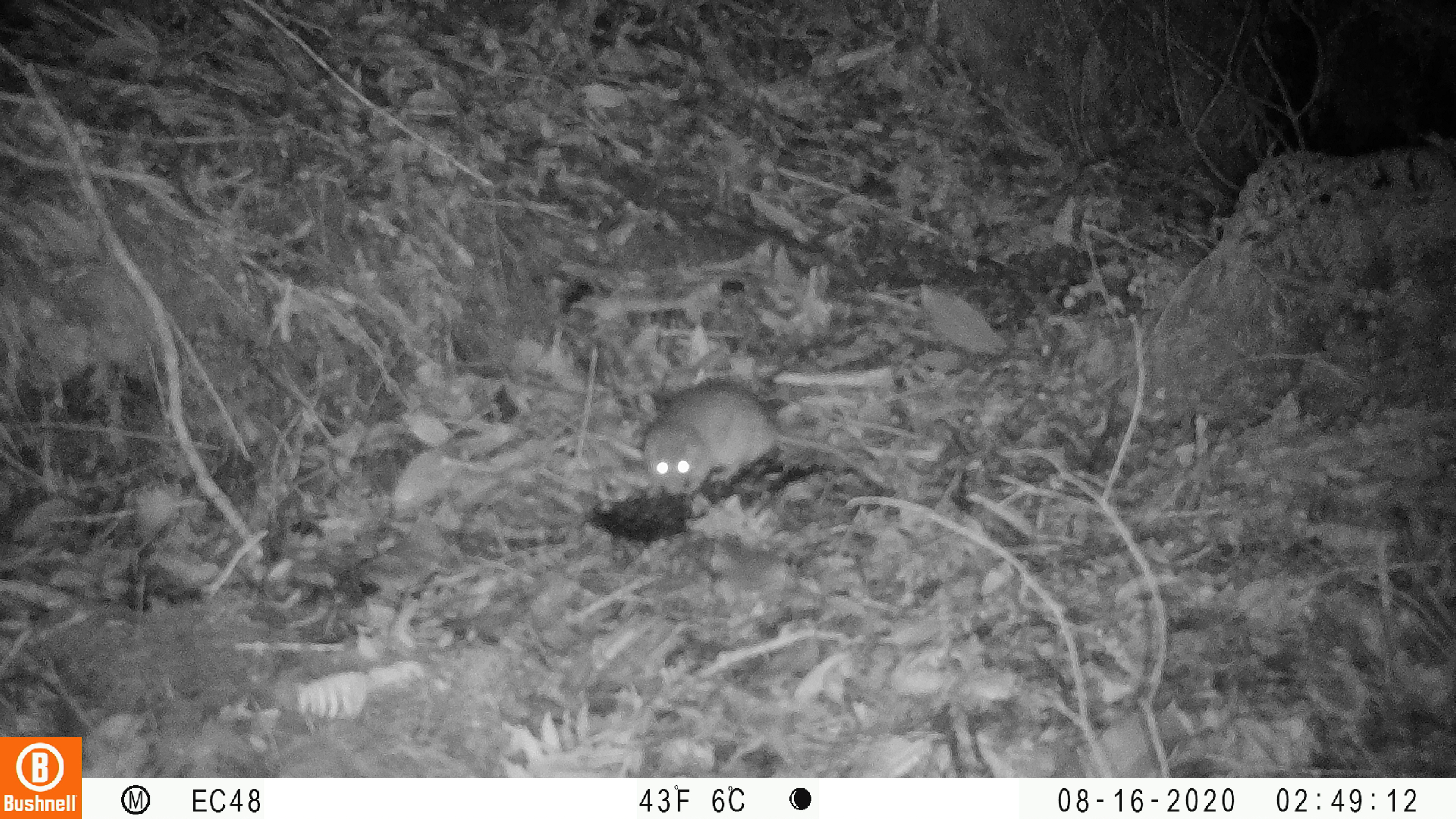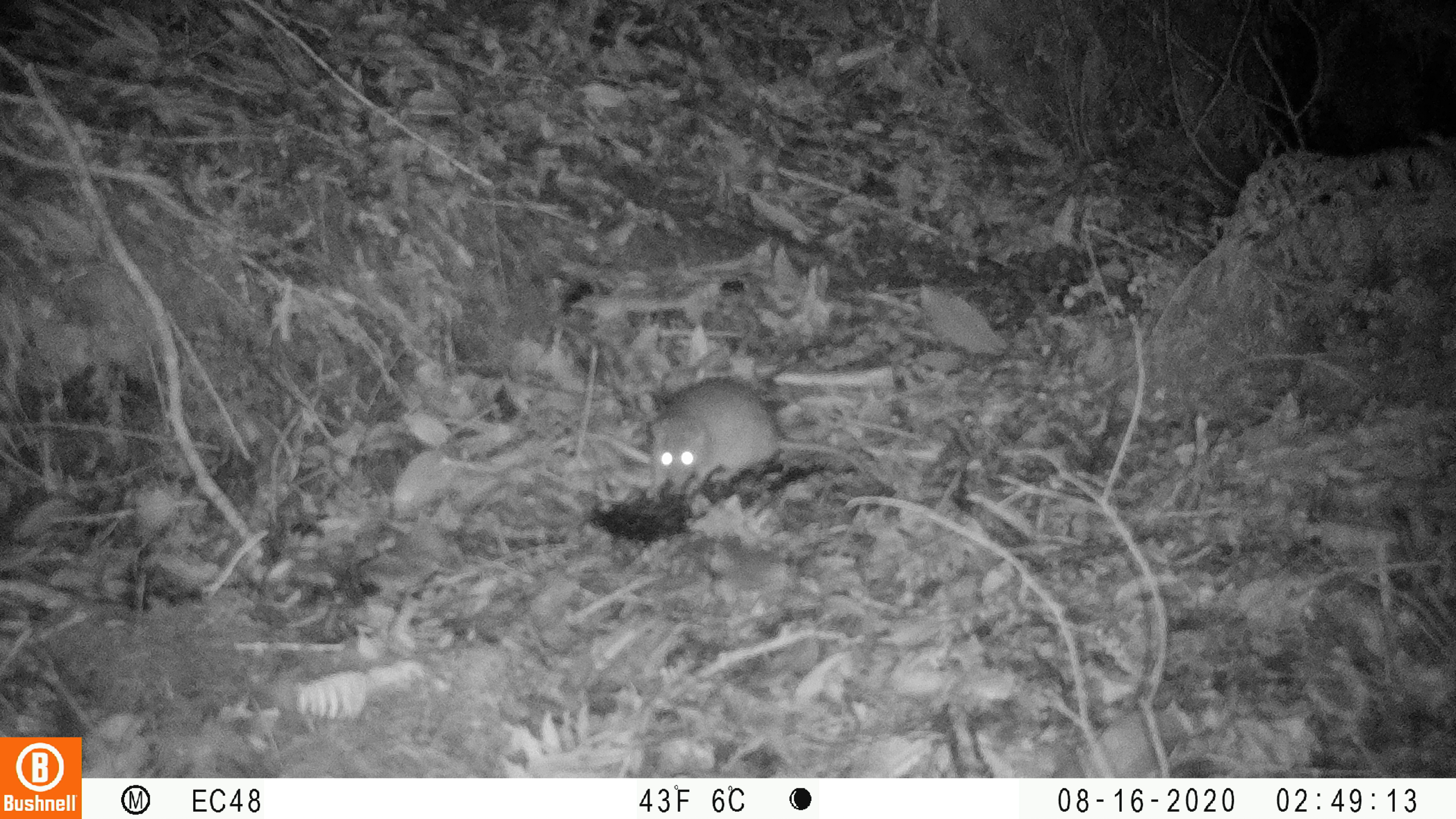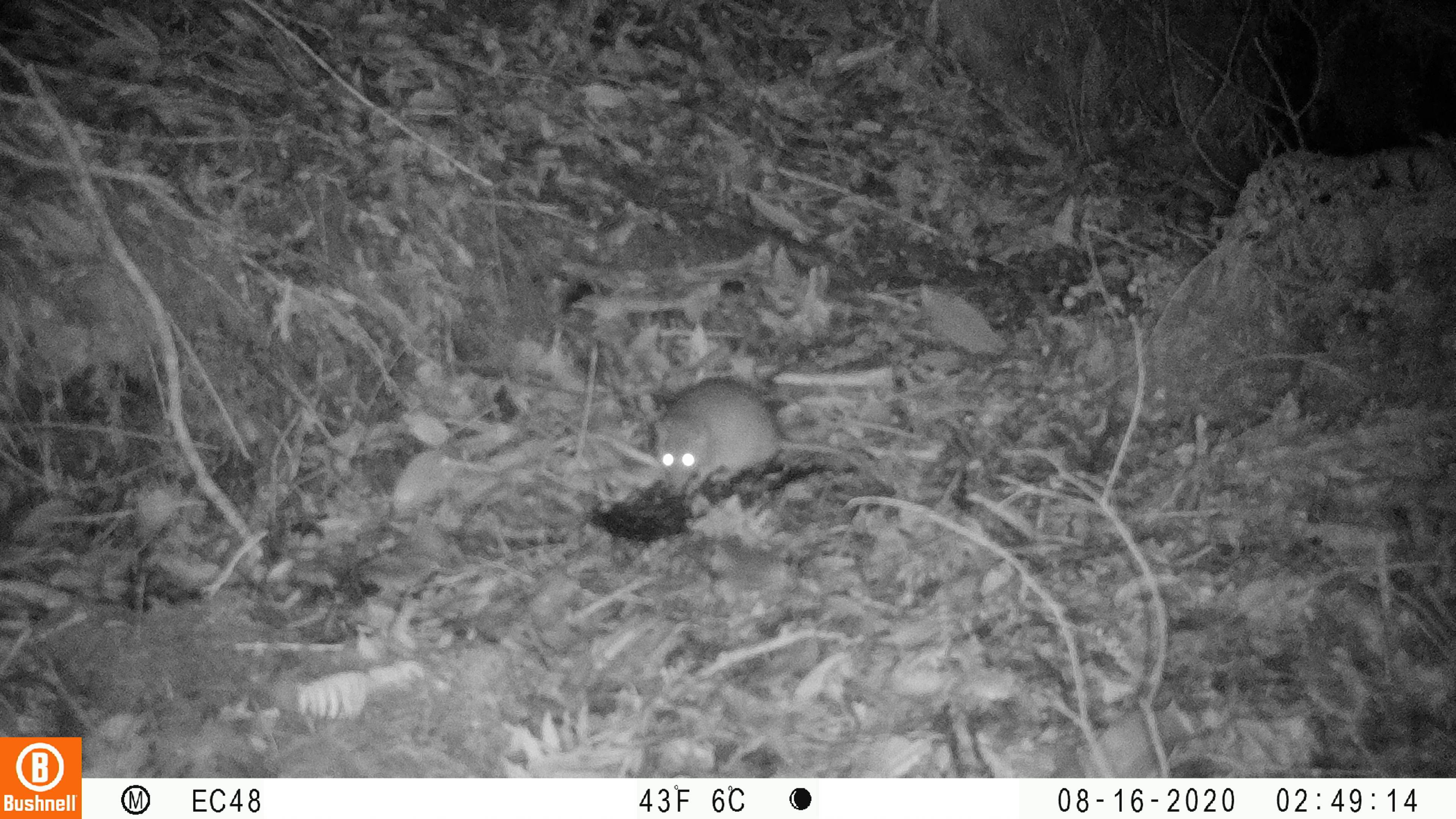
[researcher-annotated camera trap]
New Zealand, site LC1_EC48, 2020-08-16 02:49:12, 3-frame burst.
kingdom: Animalia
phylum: Chordata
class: Mammalia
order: Rodentia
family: Muridae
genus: Rattus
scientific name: Rattus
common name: rat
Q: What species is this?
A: Rat (Rattus).